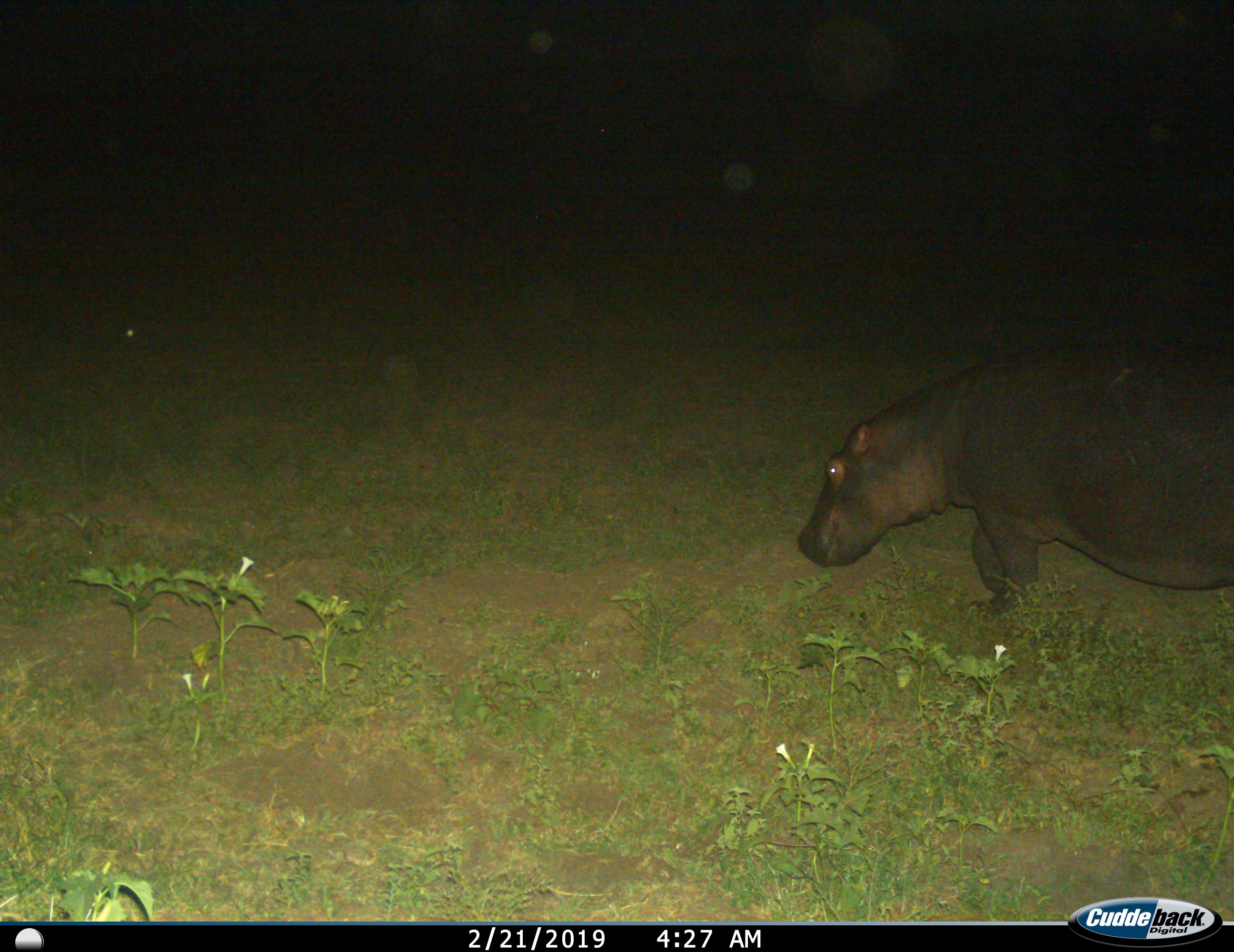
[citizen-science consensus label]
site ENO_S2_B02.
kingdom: Animalia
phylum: Chordata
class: Mammalia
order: Artiodactyla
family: Hippopotamidae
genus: Hippopotamus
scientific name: Hippopotamus amphibius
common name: hippopotamus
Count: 1.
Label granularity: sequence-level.